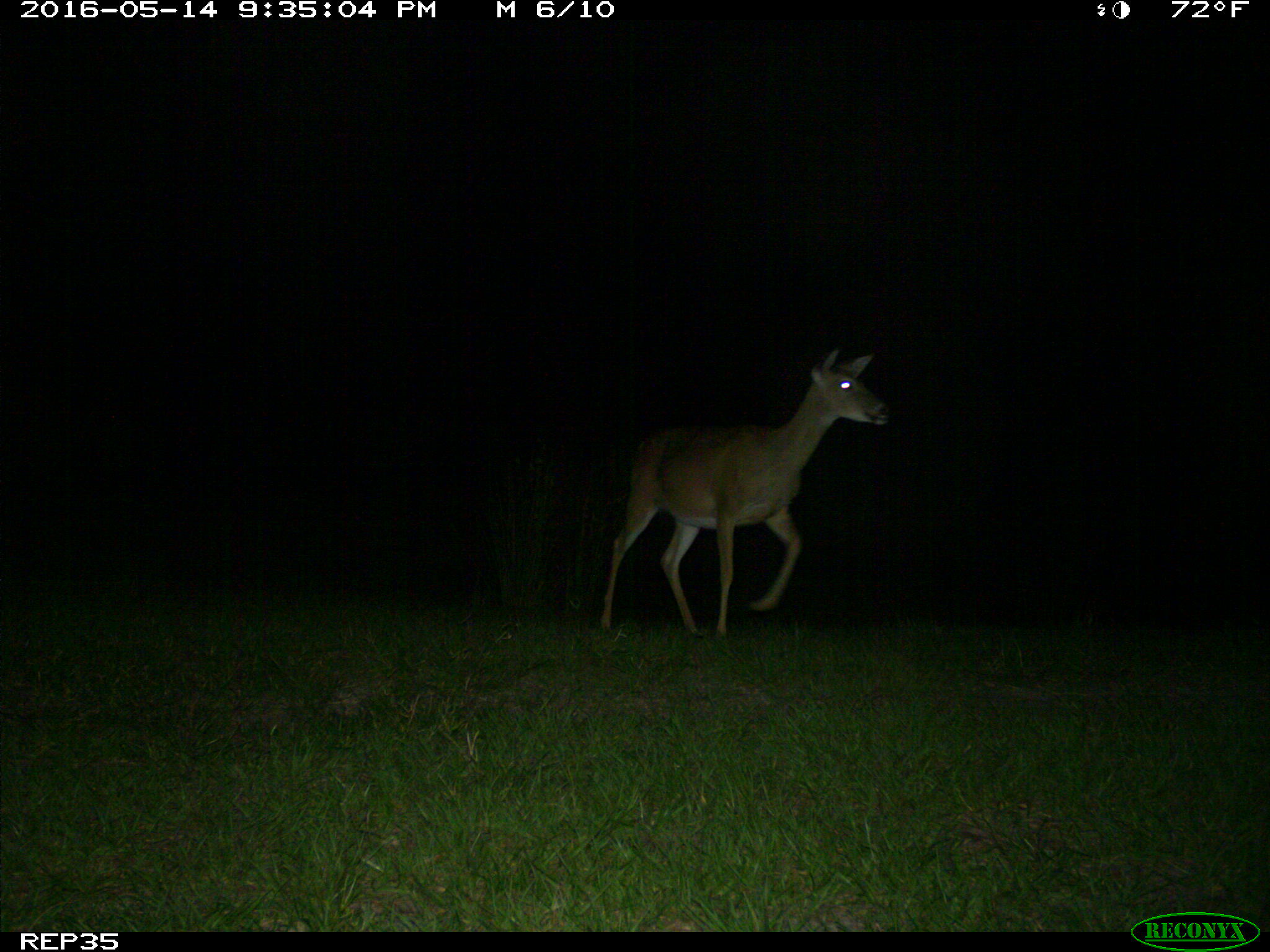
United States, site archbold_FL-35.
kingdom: Animalia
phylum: Chordata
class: Mammalia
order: Artiodactyla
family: Cervidae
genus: Odocoileus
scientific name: Odocoileus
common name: deer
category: unidentified deer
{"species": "unidentified deer (deer) (Odocoileus)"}